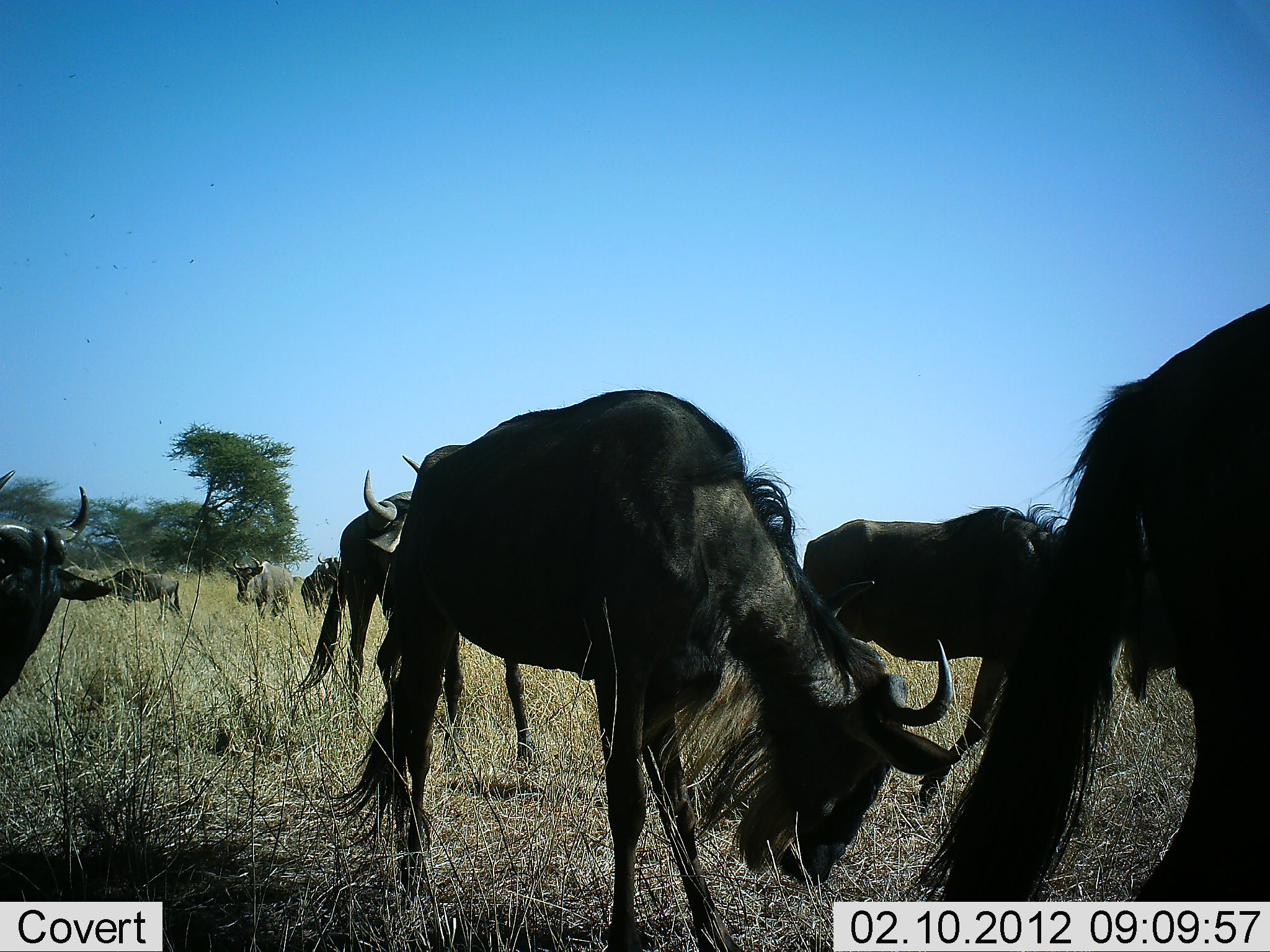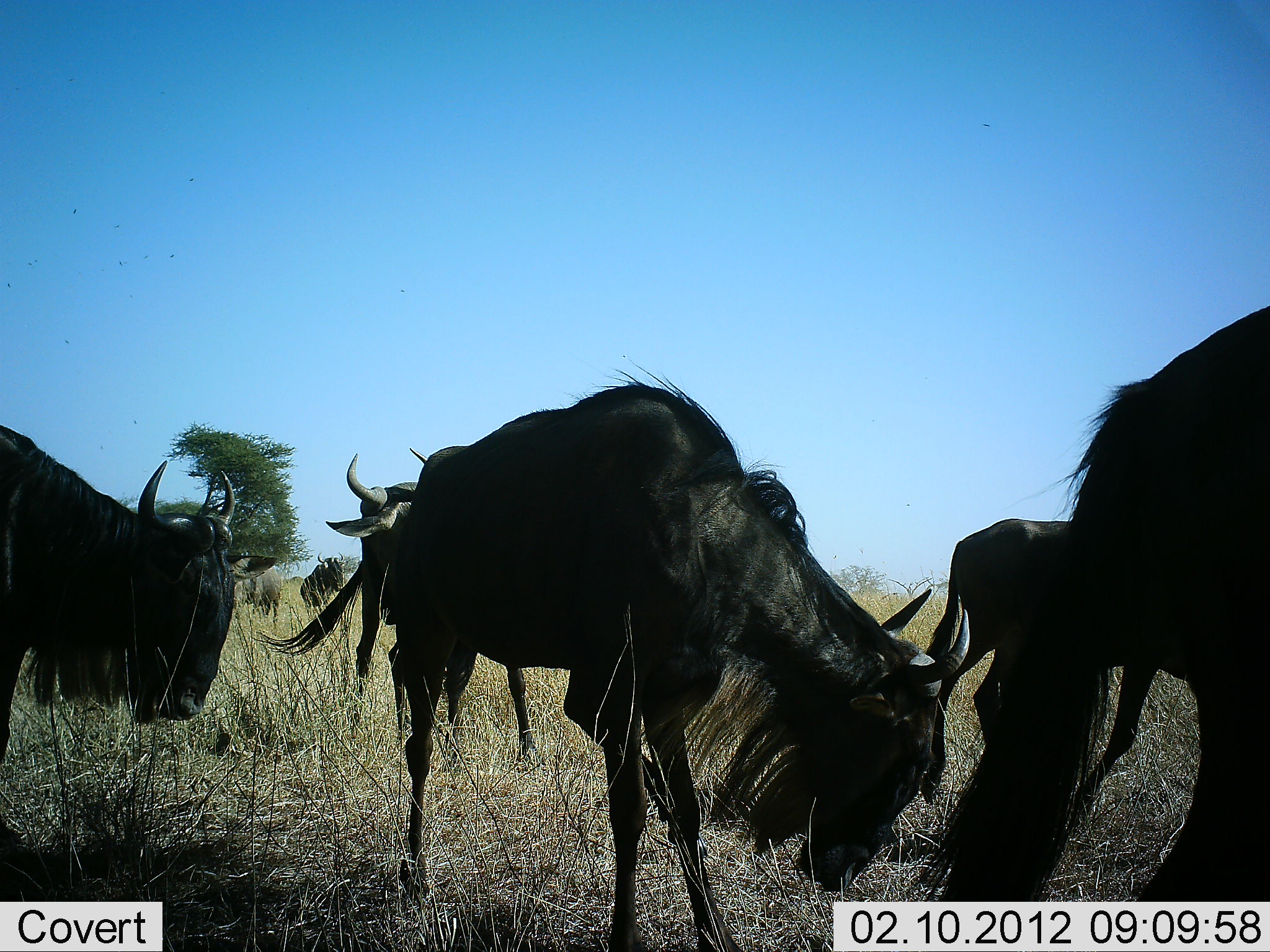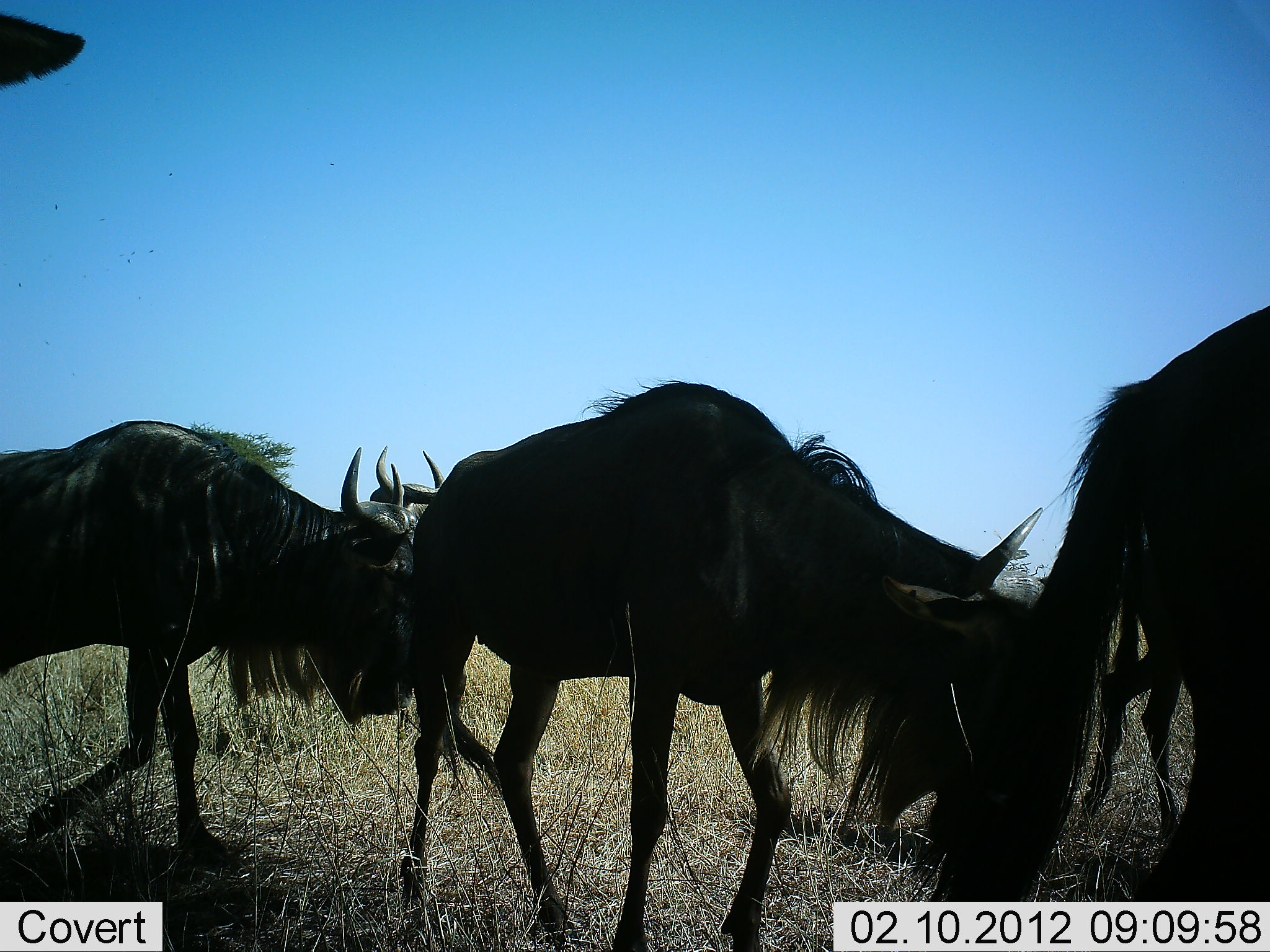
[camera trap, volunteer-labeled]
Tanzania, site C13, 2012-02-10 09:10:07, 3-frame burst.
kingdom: Animalia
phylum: Chordata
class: Mammalia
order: Artiodactyla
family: Bovidae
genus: Connochaetes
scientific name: Connochaetes taurinus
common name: blue wildebeest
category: wildebeest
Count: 8.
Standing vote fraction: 63%.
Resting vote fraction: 0%.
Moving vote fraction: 74%.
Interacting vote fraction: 0%.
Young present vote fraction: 0%.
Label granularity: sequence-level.